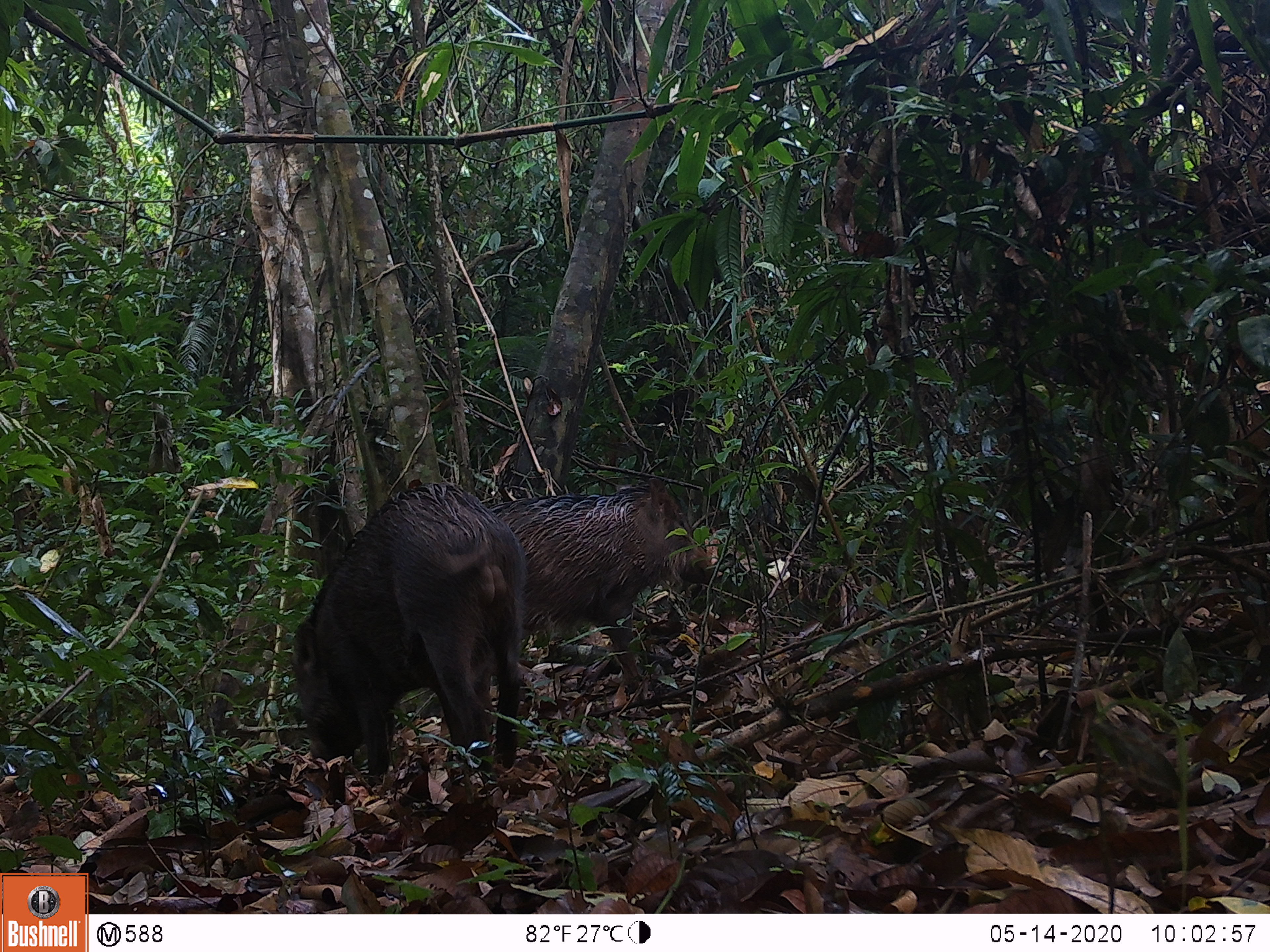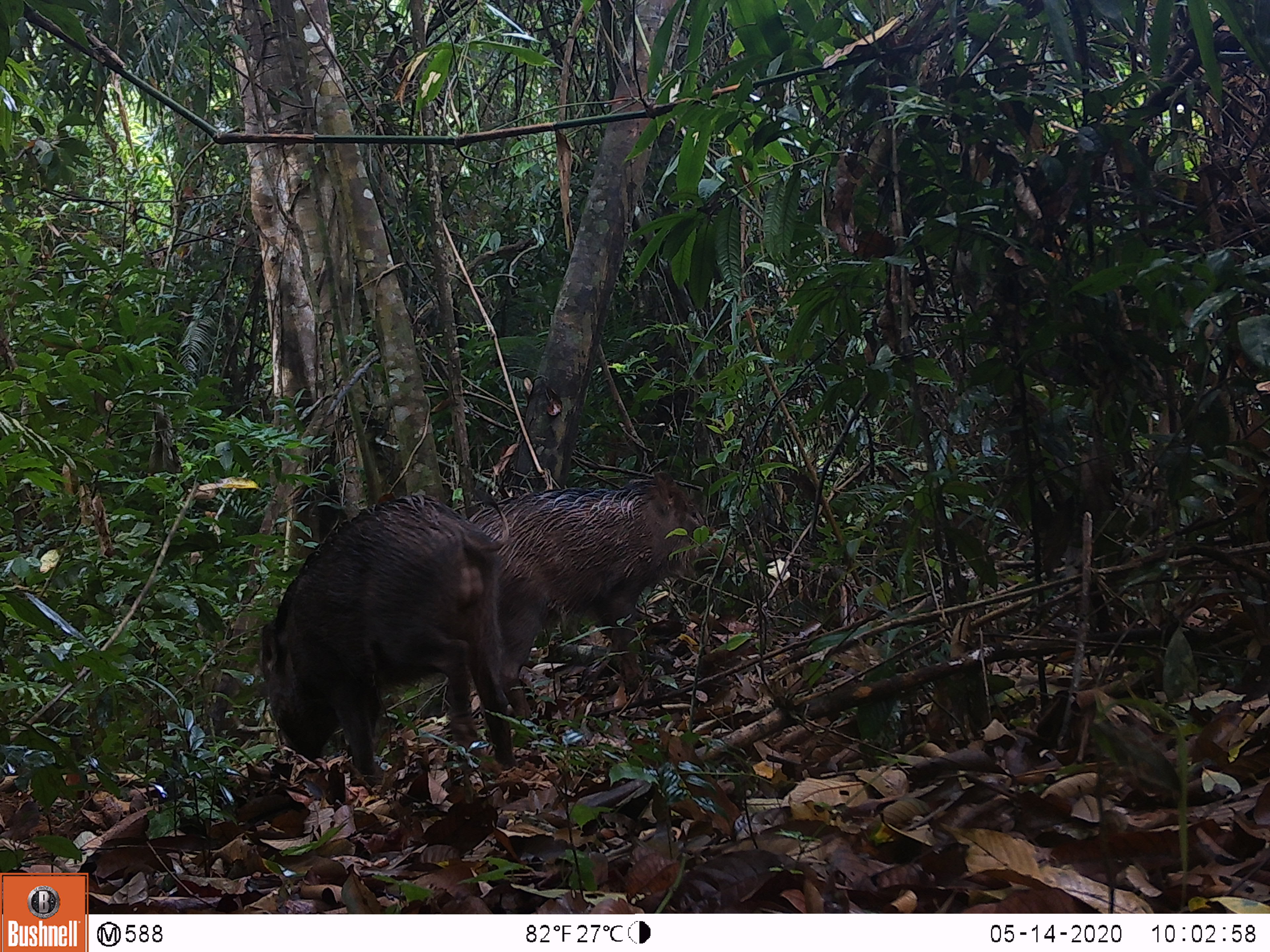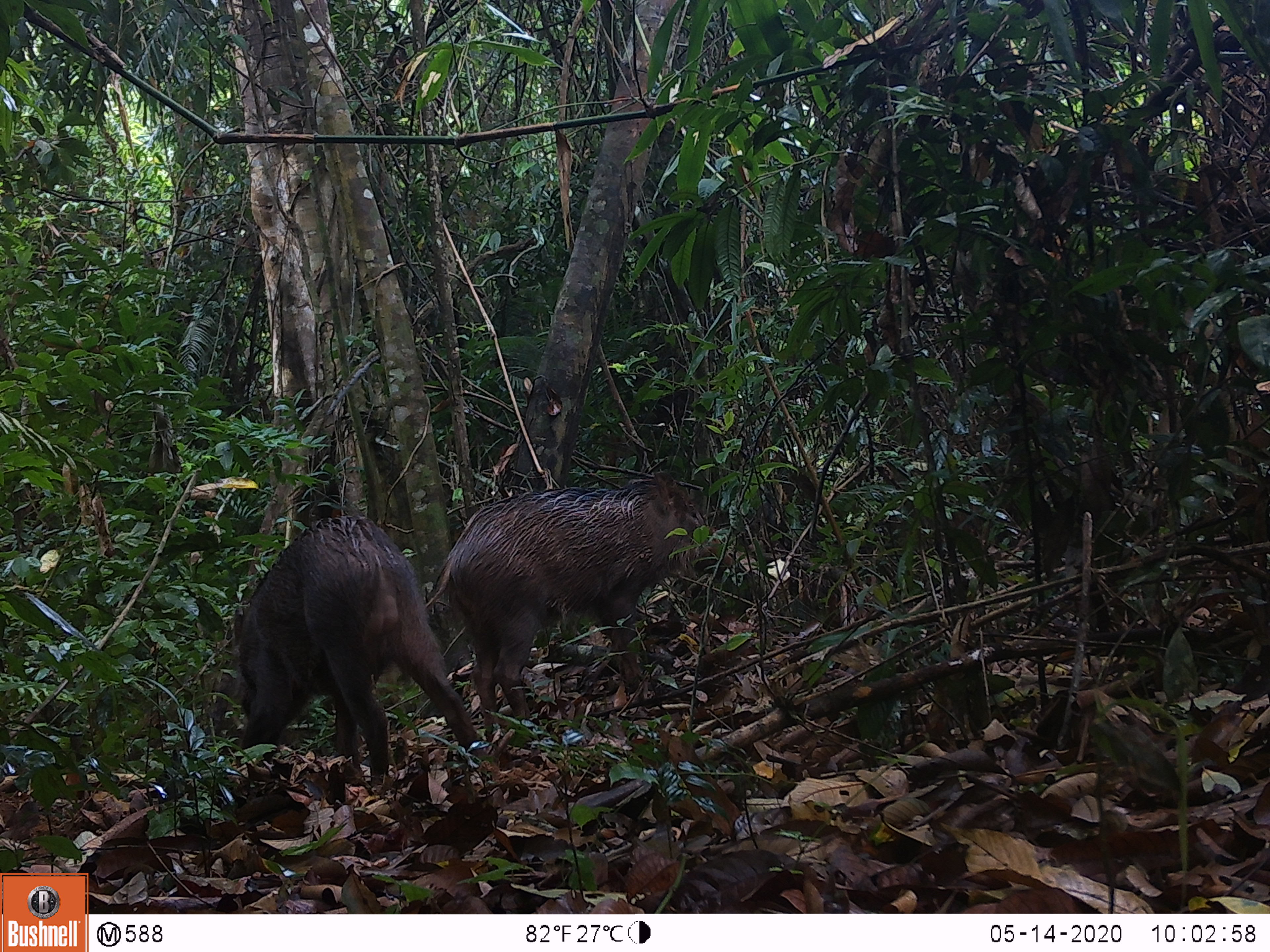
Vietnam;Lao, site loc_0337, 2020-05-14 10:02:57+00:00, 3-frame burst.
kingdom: Animalia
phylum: Chordata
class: Mammalia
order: Artiodactyla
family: Suidae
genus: Sus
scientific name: Sus scrofa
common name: eurasian wild pig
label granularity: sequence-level